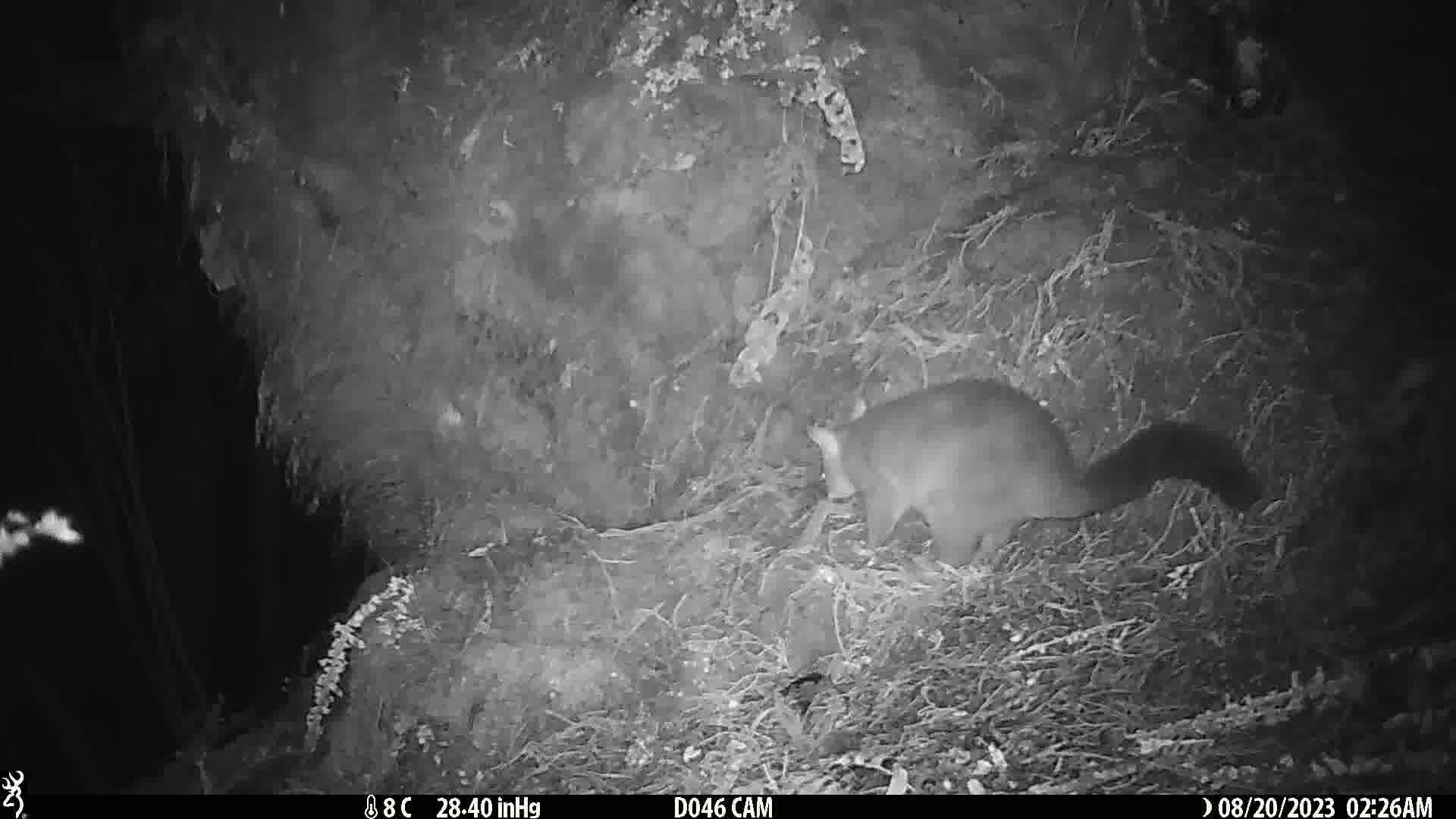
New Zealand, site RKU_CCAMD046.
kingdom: Animalia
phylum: Chordata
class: Mammalia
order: Diprotodontia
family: Phalangeridae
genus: Trichosurus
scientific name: Trichosurus vulpecula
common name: common brushtail possum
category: possum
Possum (common brushtail possum) (Trichosurus vulpecula).